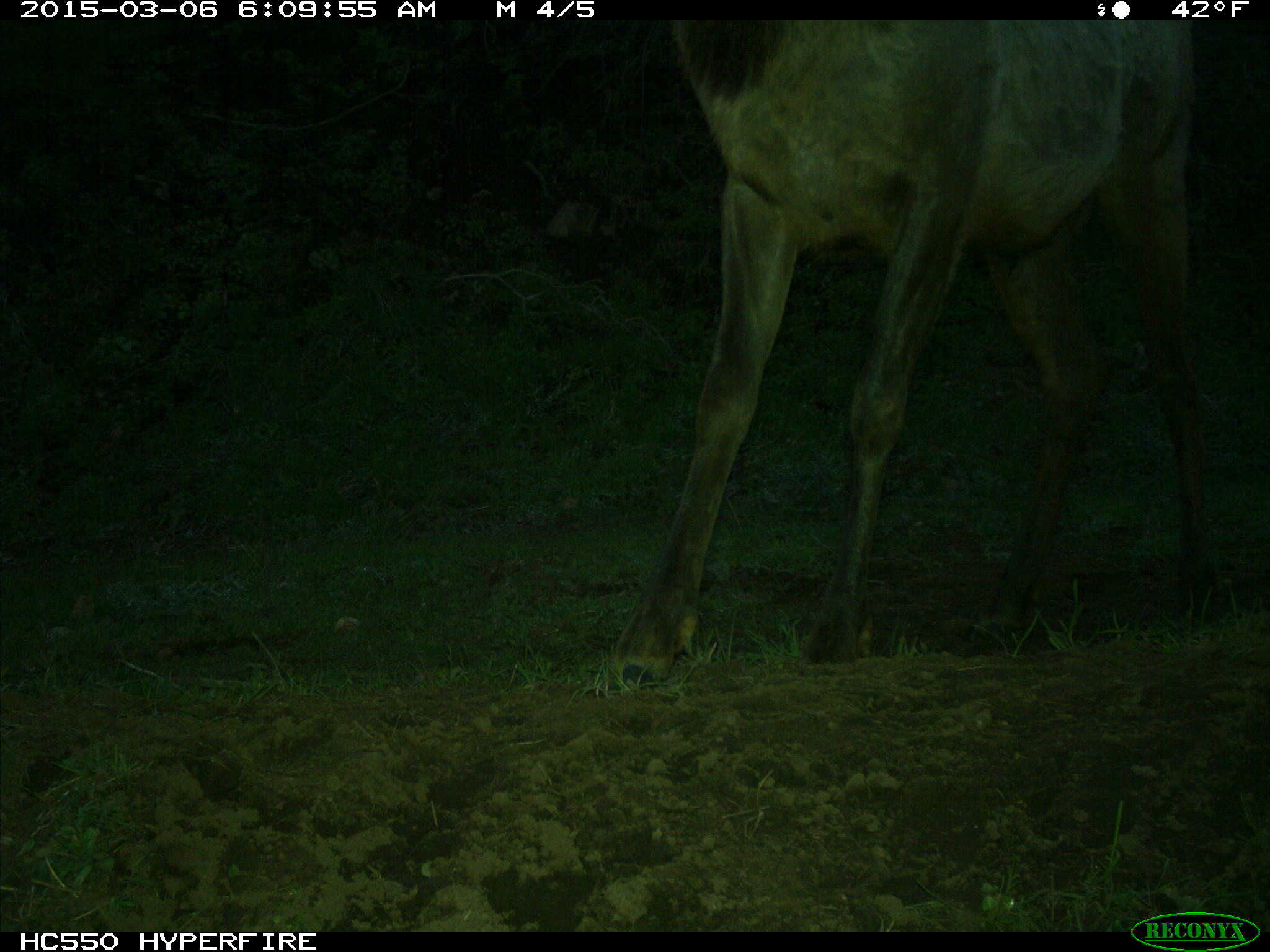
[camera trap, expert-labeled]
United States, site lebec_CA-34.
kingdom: Animalia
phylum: Chordata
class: Mammalia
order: Artiodactyla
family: Cervidae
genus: Cervus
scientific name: Cervus canadensis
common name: elk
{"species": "Cervus canadensis (elk)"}